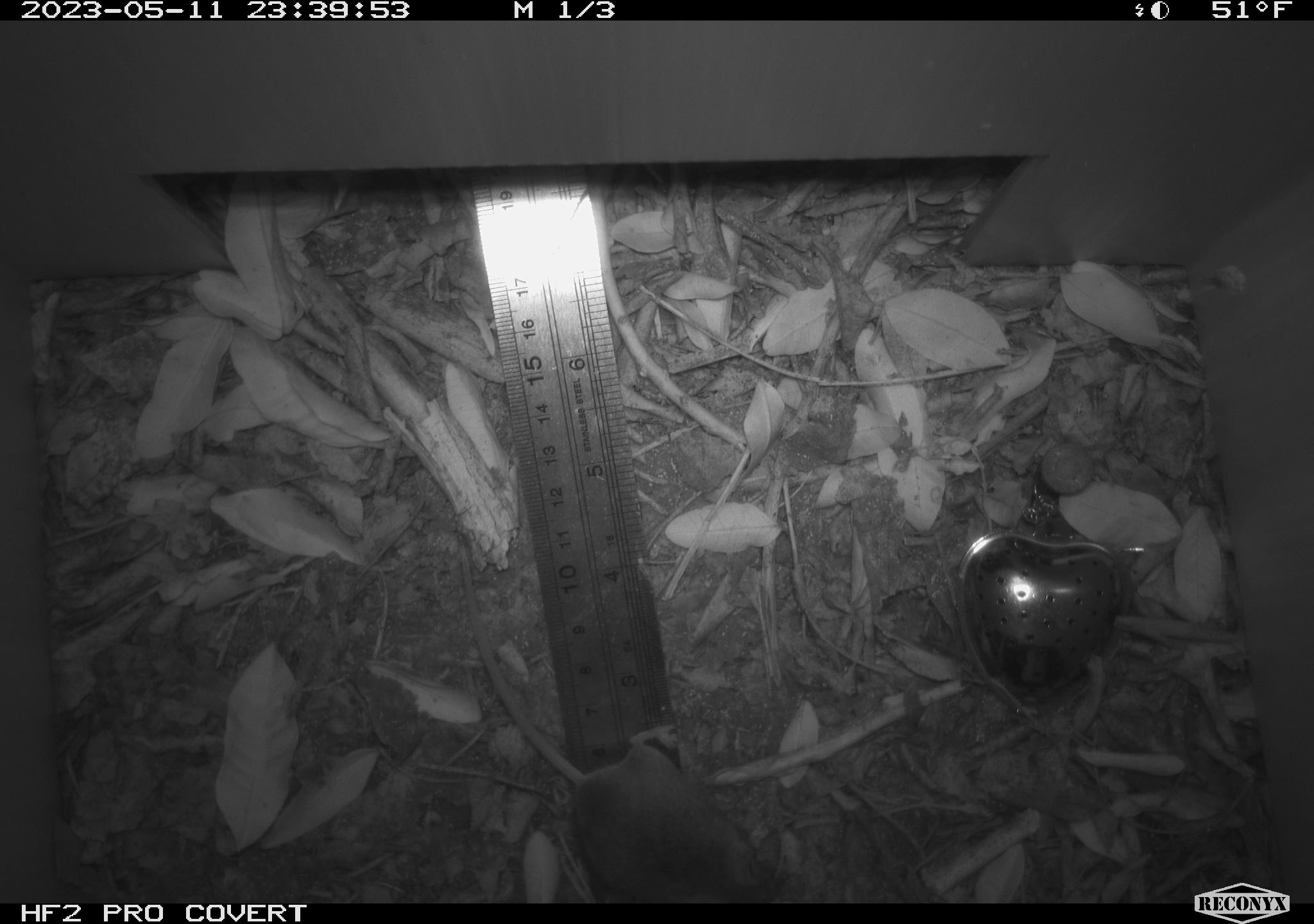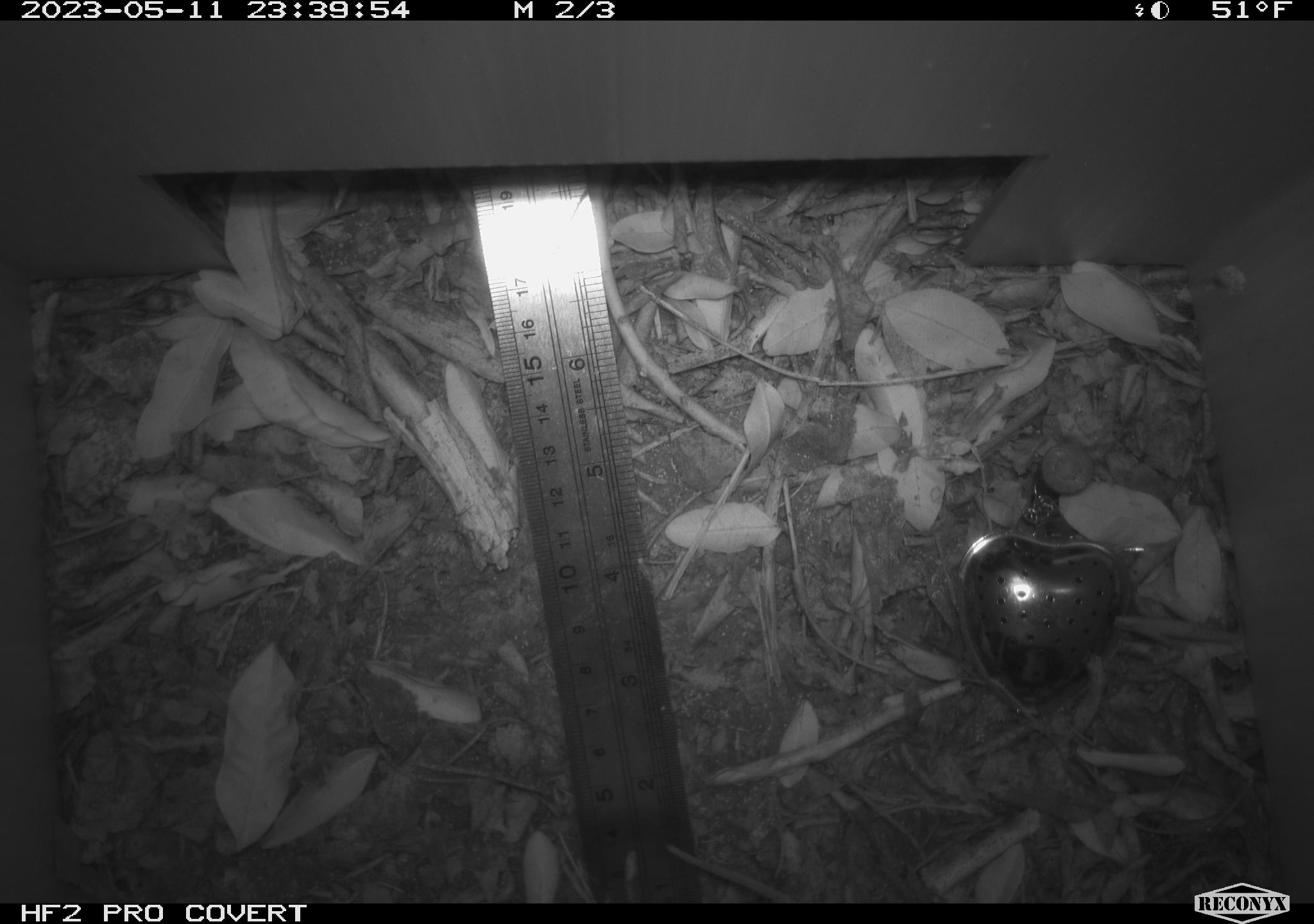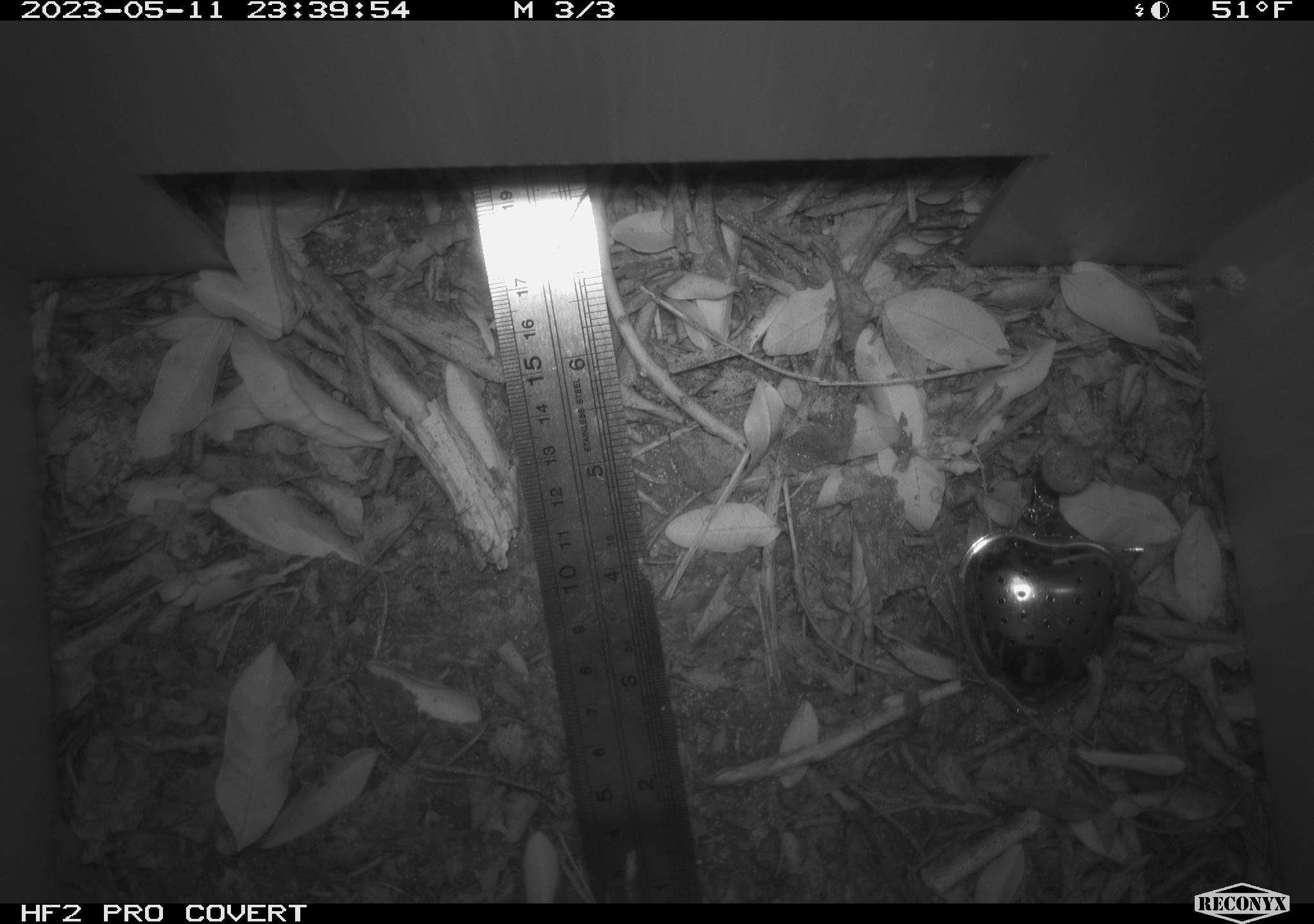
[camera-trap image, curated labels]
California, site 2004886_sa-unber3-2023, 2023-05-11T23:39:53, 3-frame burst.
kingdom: Animalia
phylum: Chordata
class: Mammalia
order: Rodentia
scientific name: Rodentia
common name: mouse species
Mouse species (Rodentia).